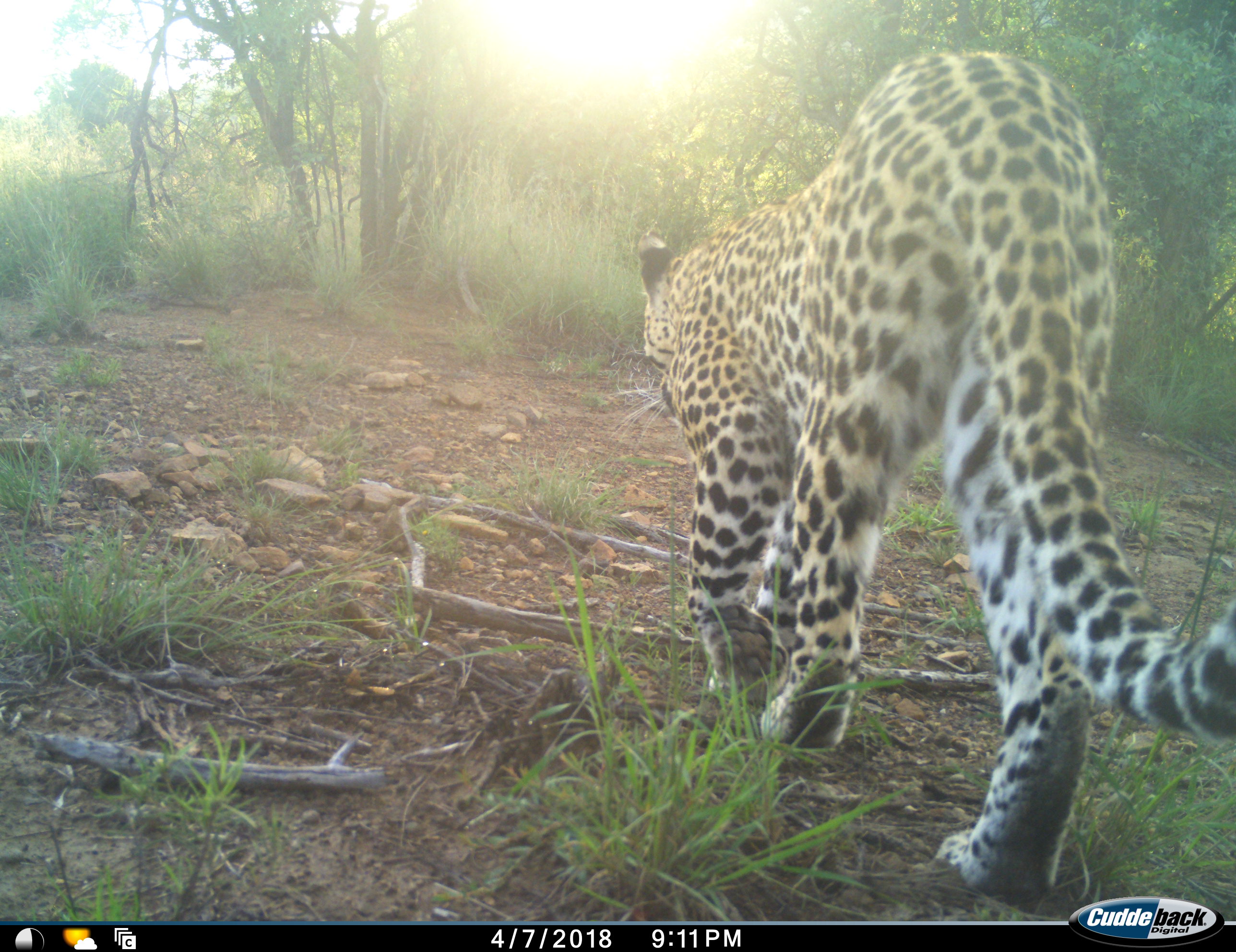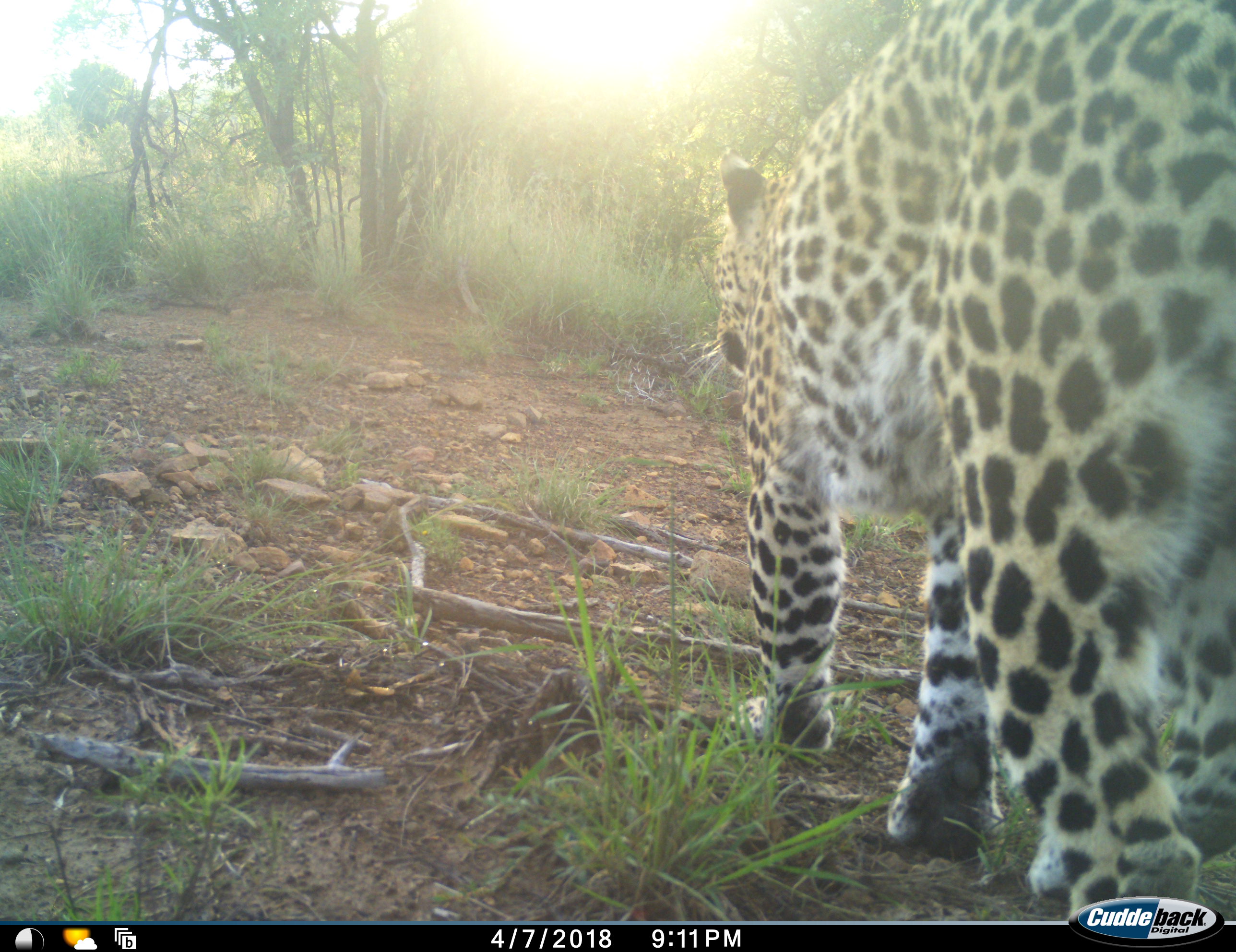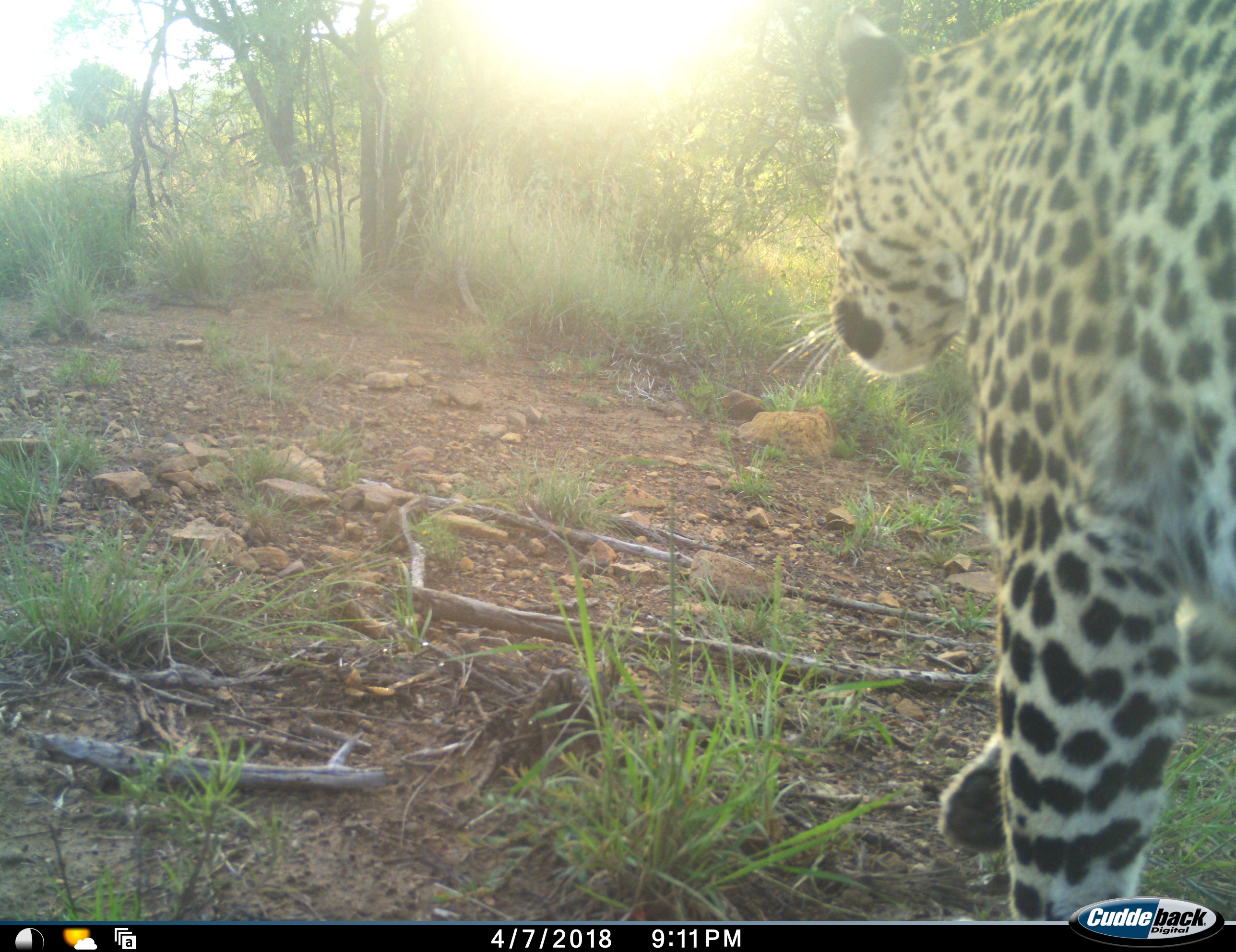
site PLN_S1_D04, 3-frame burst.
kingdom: Animalia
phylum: Chordata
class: Mammalia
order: Carnivora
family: Felidae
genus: Panthera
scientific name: Panthera pardus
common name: leopard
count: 1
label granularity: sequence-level